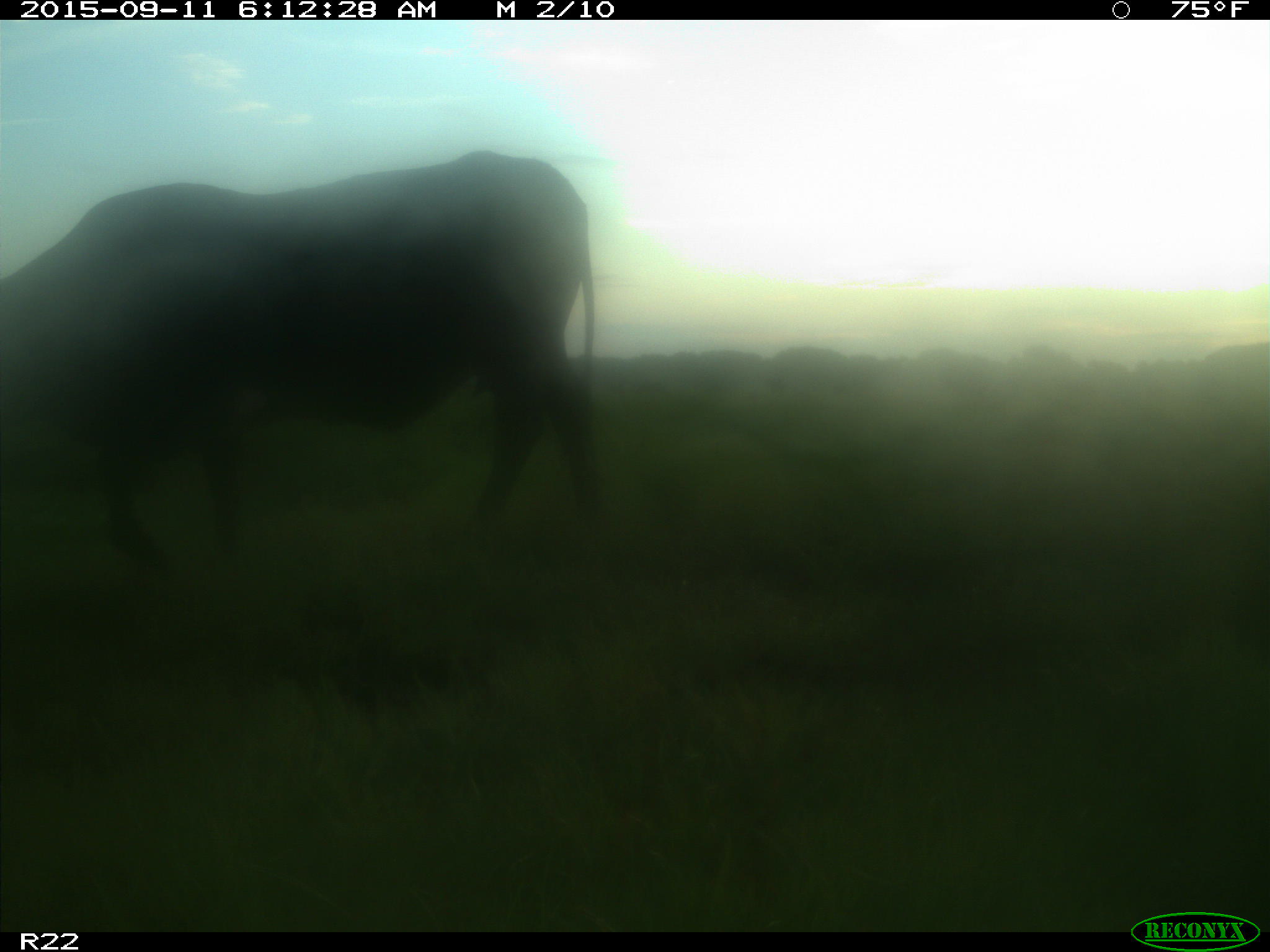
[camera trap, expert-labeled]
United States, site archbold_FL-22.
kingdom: Animalia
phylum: Chordata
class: Mammalia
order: Artiodactyla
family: Bovidae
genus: Bos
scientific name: Bos taurus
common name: domestic cow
Bos taurus (domestic cow).